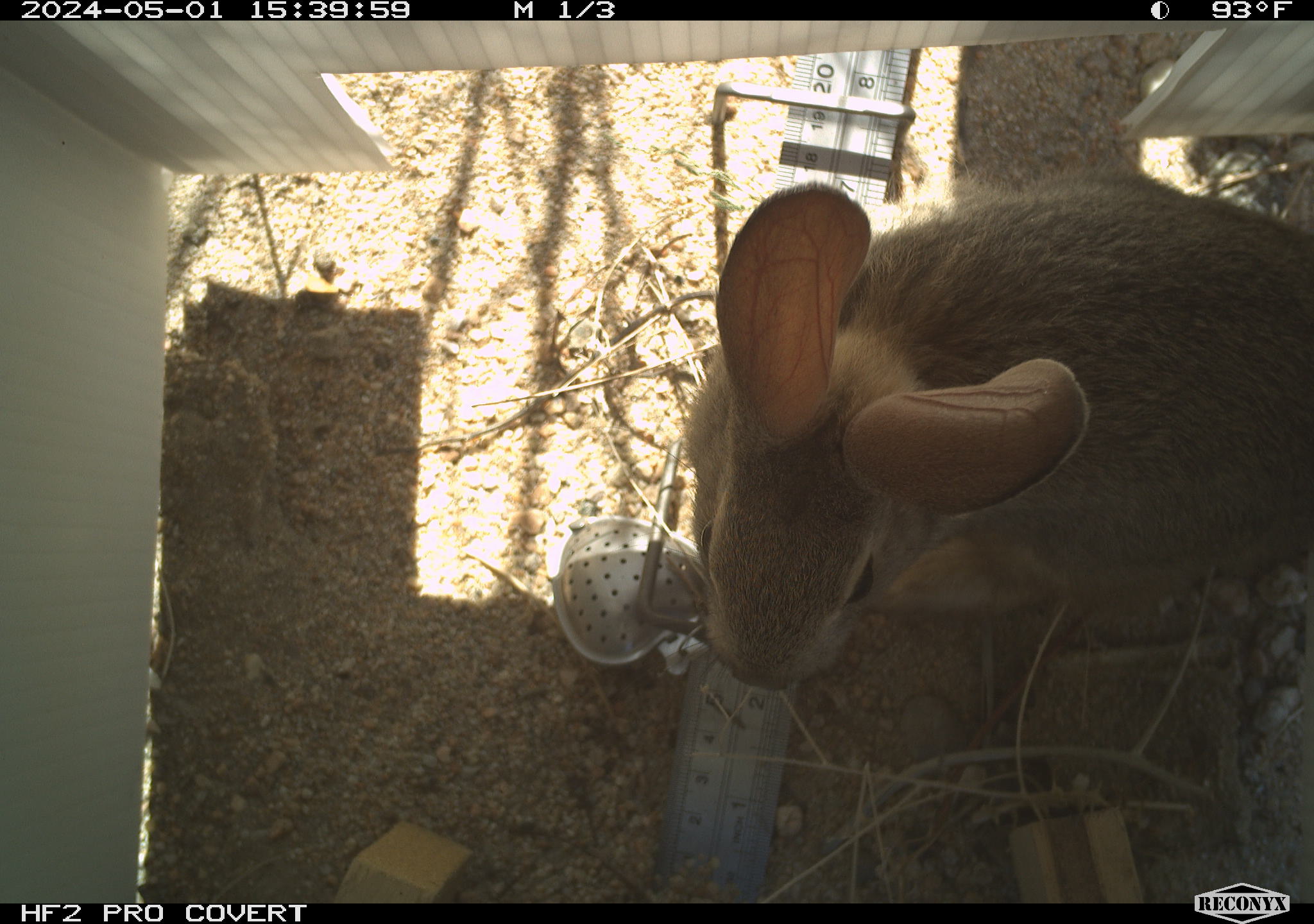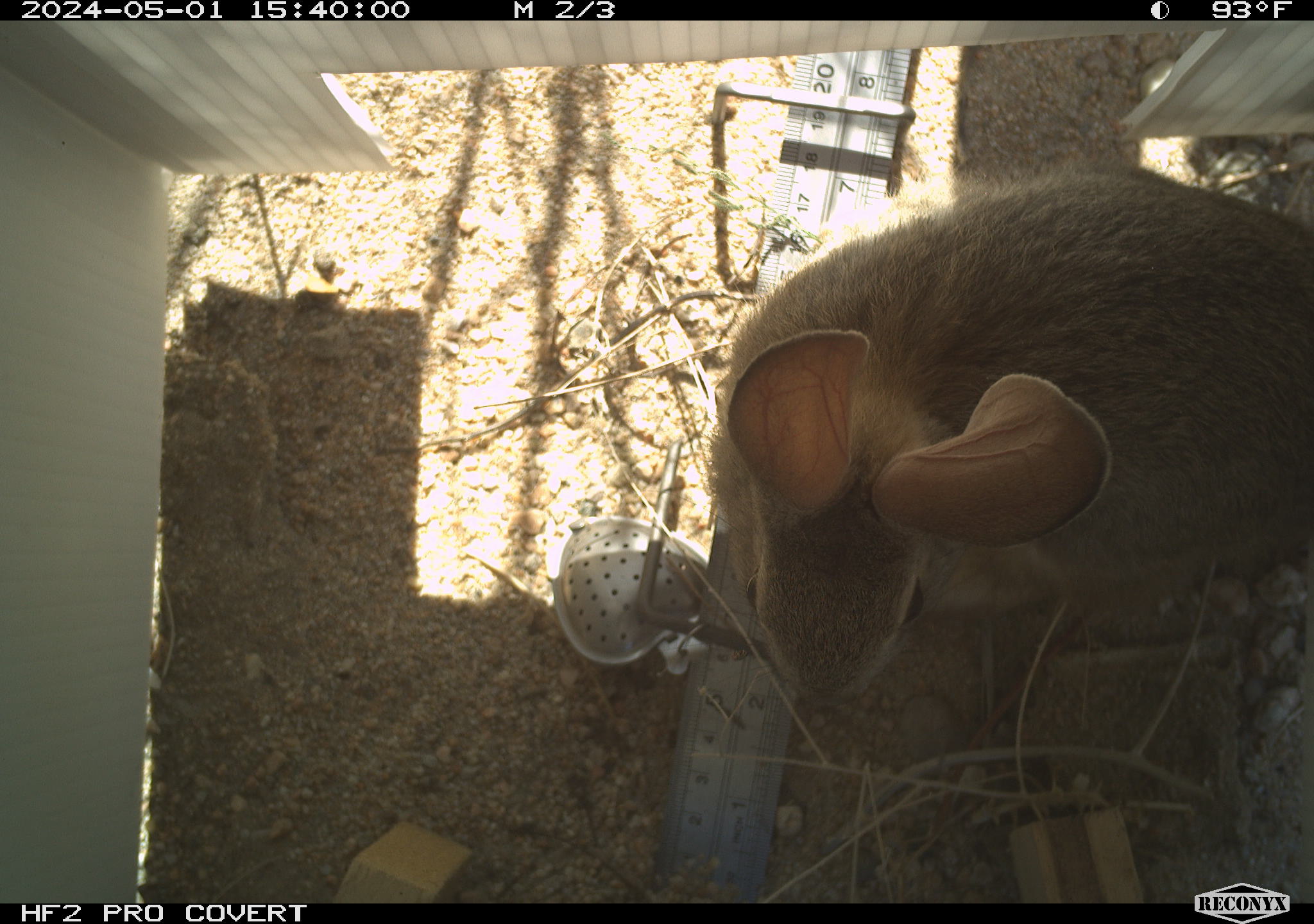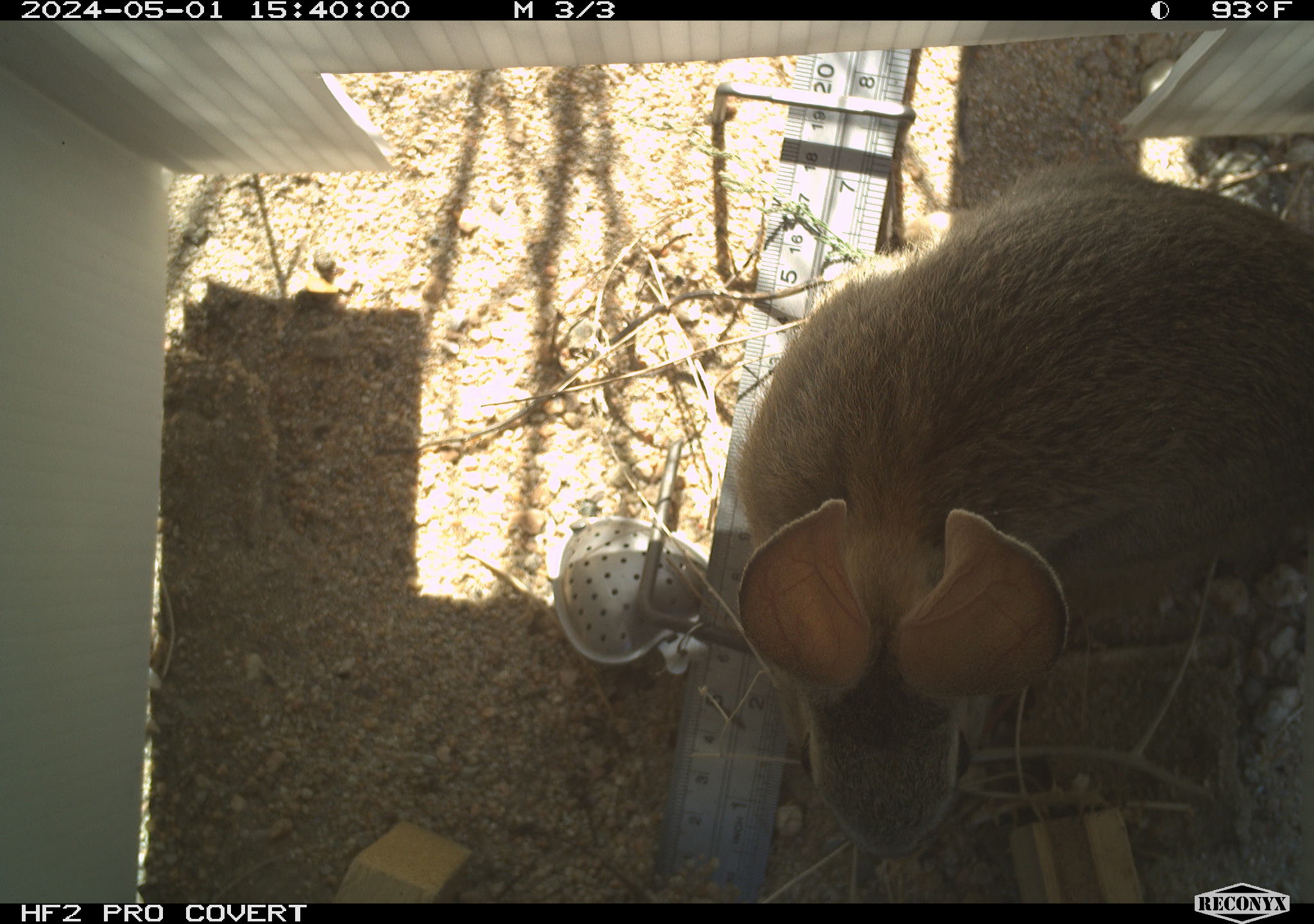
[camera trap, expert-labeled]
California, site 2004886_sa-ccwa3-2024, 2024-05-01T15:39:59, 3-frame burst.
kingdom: Animalia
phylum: Chordata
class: Mammalia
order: Lagomorpha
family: Leporidae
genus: Sylvilagus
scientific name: Sylvilagus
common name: cottontail rabbits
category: sylvilagus species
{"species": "sylvilagus species (cottontail rabbits) (Sylvilagus)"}